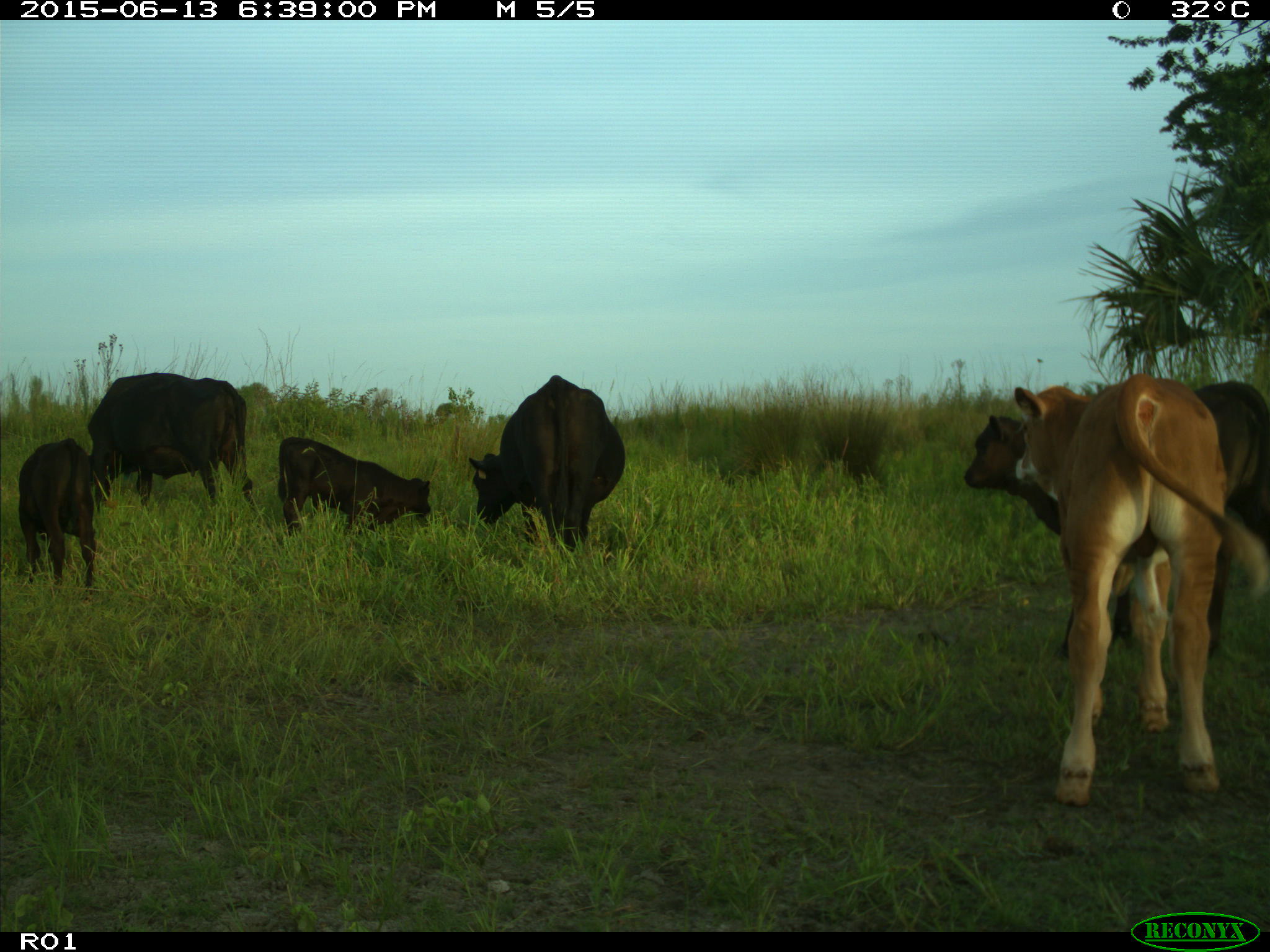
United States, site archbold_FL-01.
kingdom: Animalia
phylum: Chordata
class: Mammalia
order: Artiodactyla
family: Bovidae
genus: Bos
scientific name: Bos taurus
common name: domestic cow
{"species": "Bos taurus (domestic cow)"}